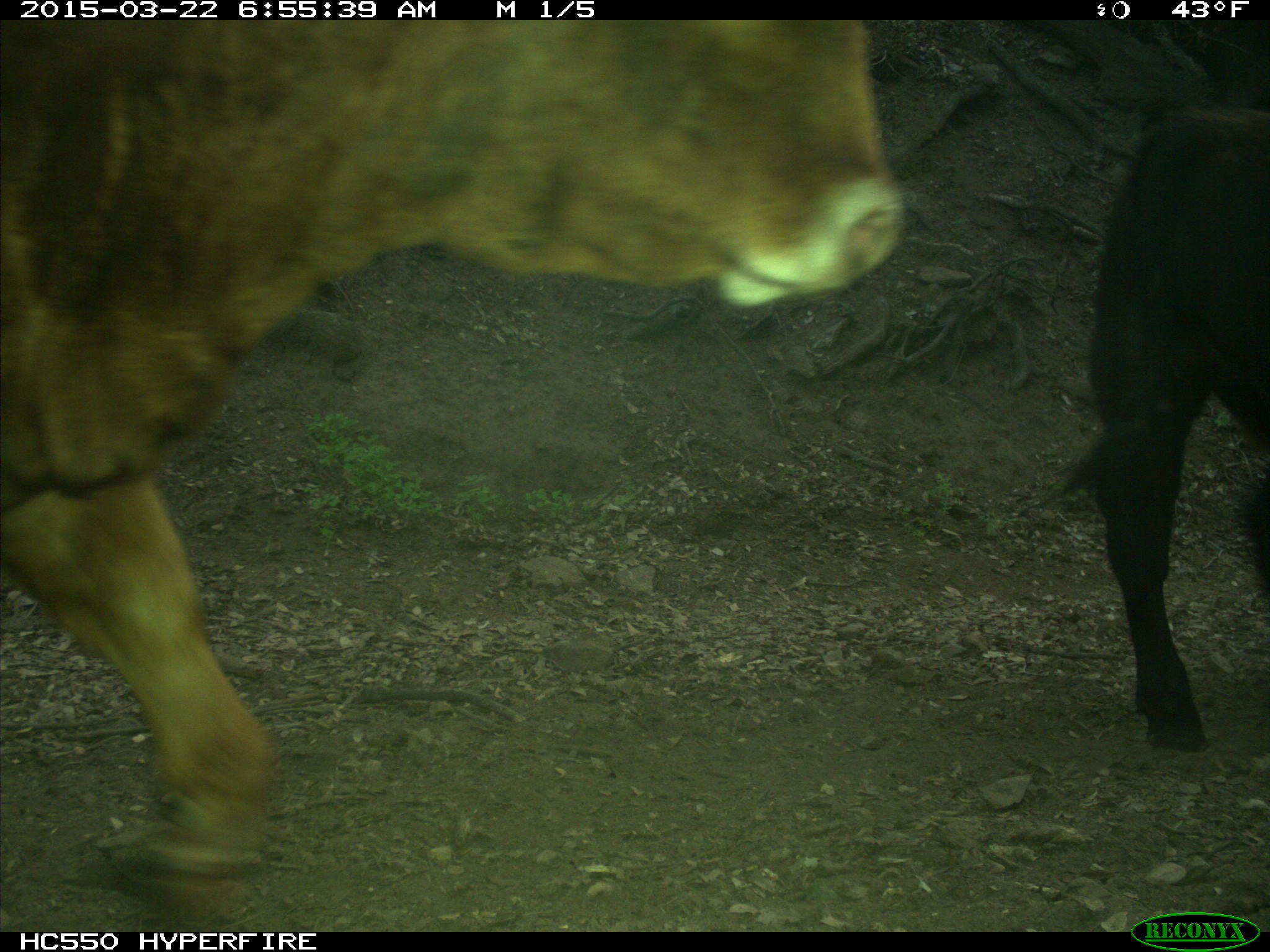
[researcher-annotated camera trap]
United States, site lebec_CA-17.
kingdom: Animalia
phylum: Chordata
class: Mammalia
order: Artiodactyla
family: Bovidae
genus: Bos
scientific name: Bos taurus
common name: domestic cow